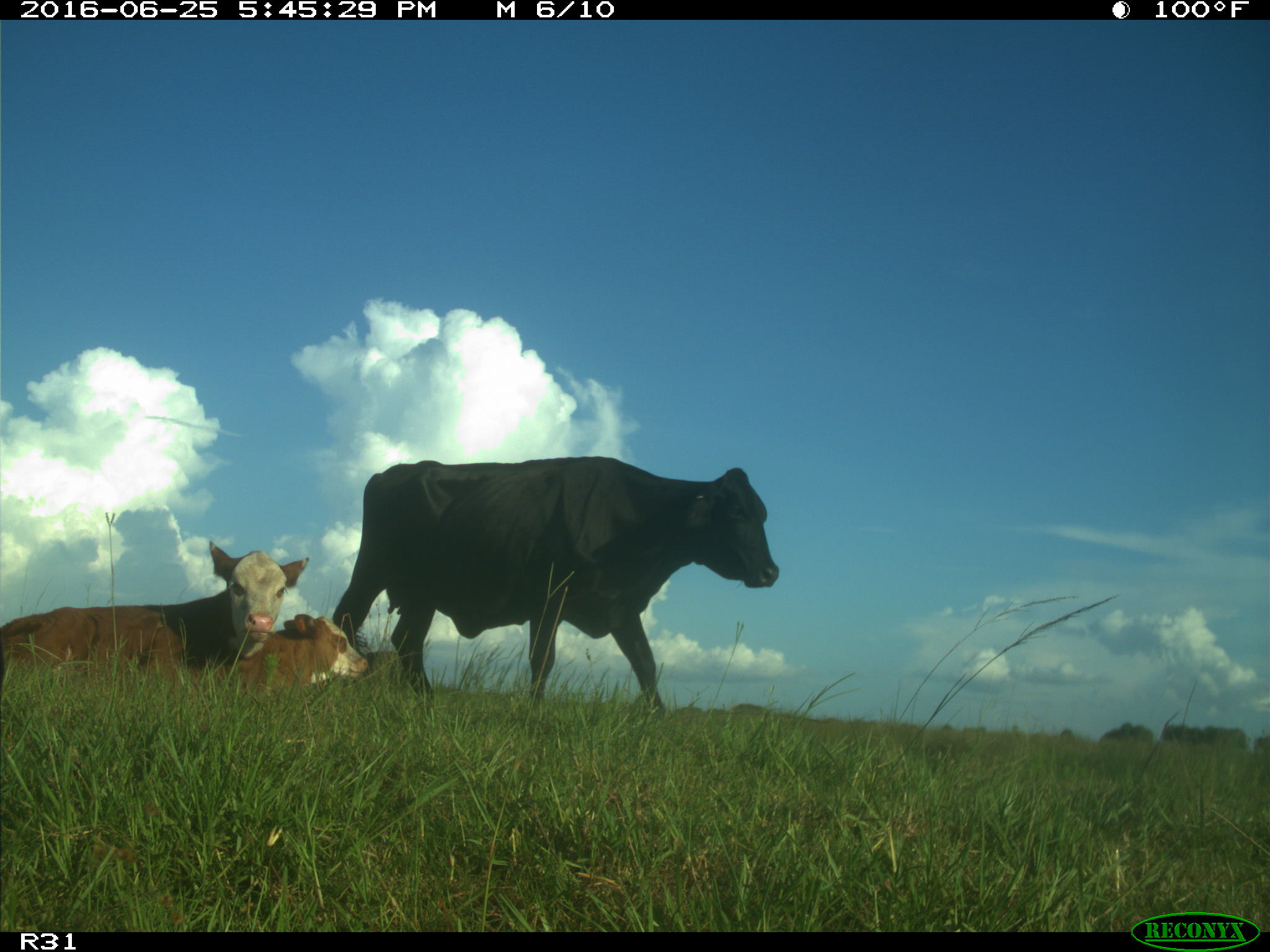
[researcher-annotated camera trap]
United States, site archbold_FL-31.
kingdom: Animalia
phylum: Chordata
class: Mammalia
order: Artiodactyla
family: Bovidae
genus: Bos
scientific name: Bos taurus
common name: domestic cow